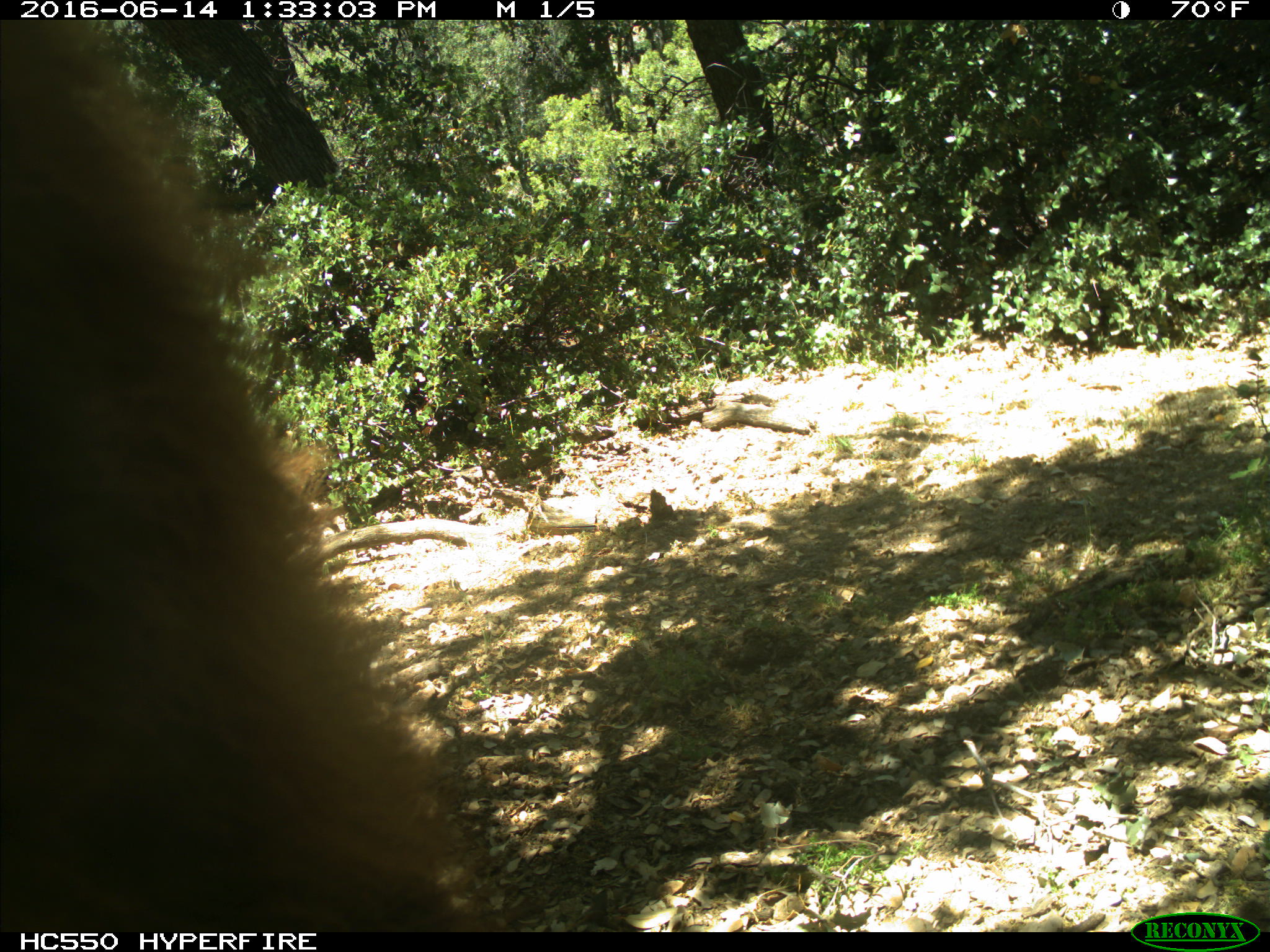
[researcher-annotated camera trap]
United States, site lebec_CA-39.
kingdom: Animalia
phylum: Chordata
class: Mammalia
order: Carnivora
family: Ursidae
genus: Ursus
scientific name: Ursus americanus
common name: american black bear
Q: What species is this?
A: Ursus americanus (american black bear).